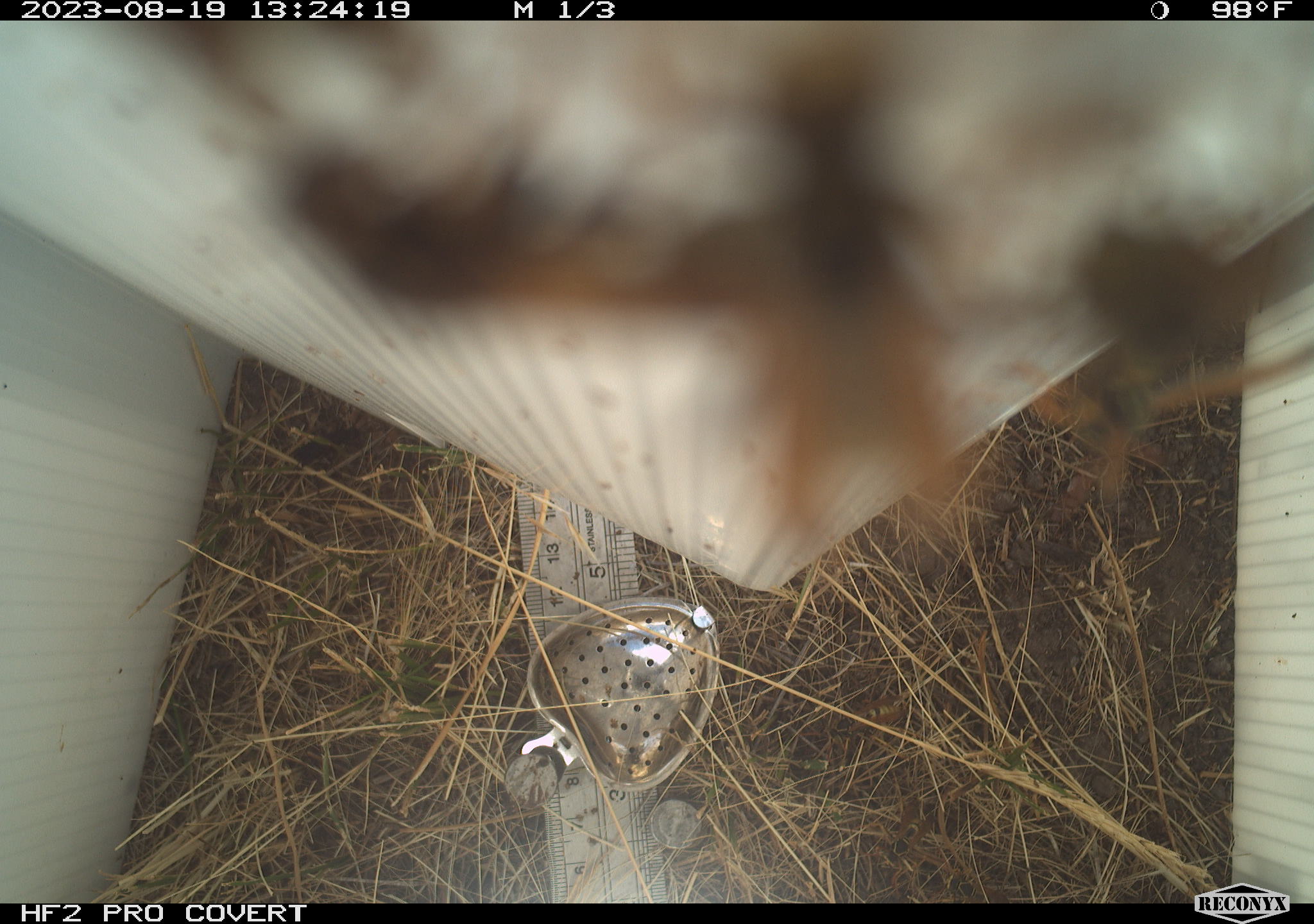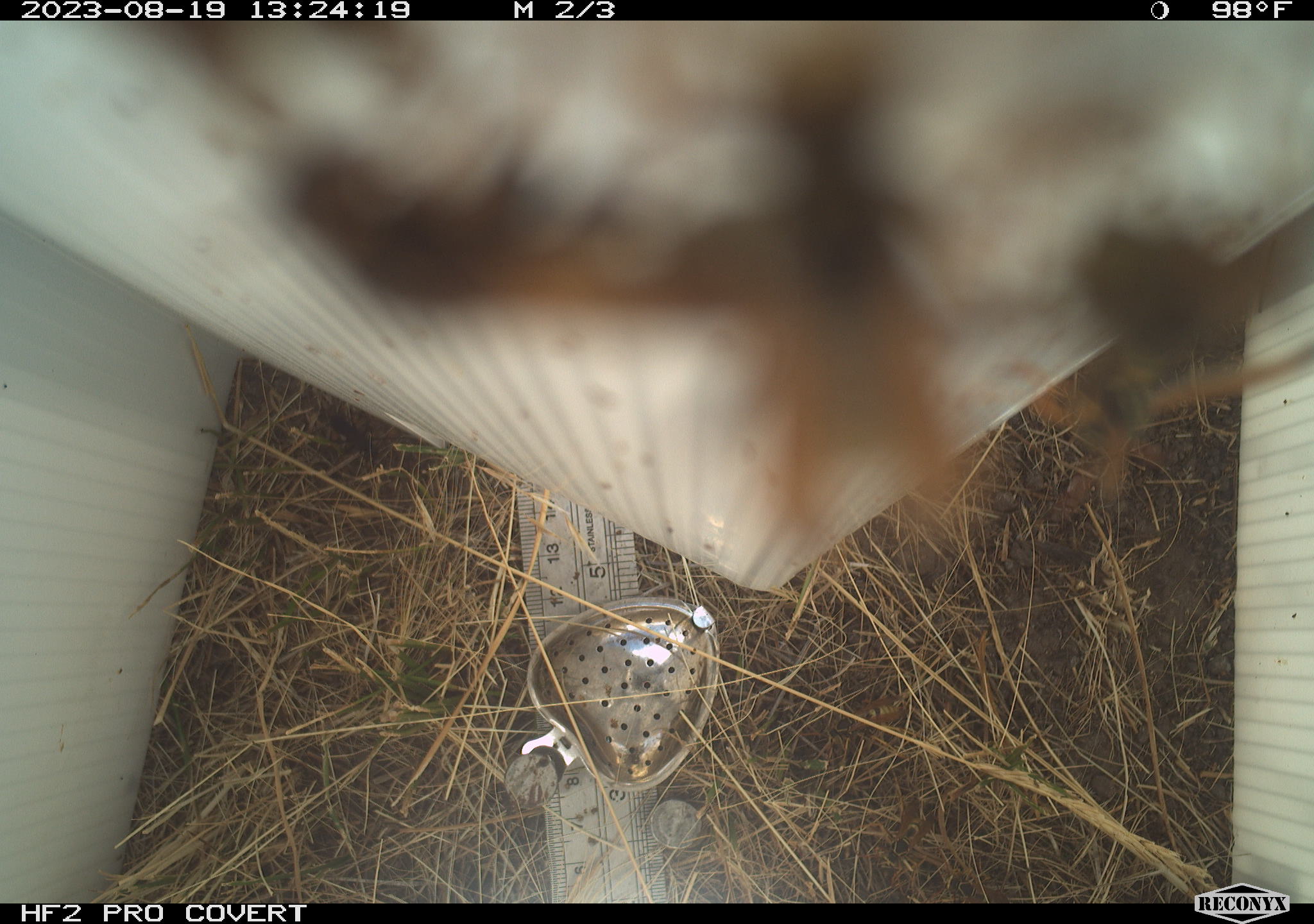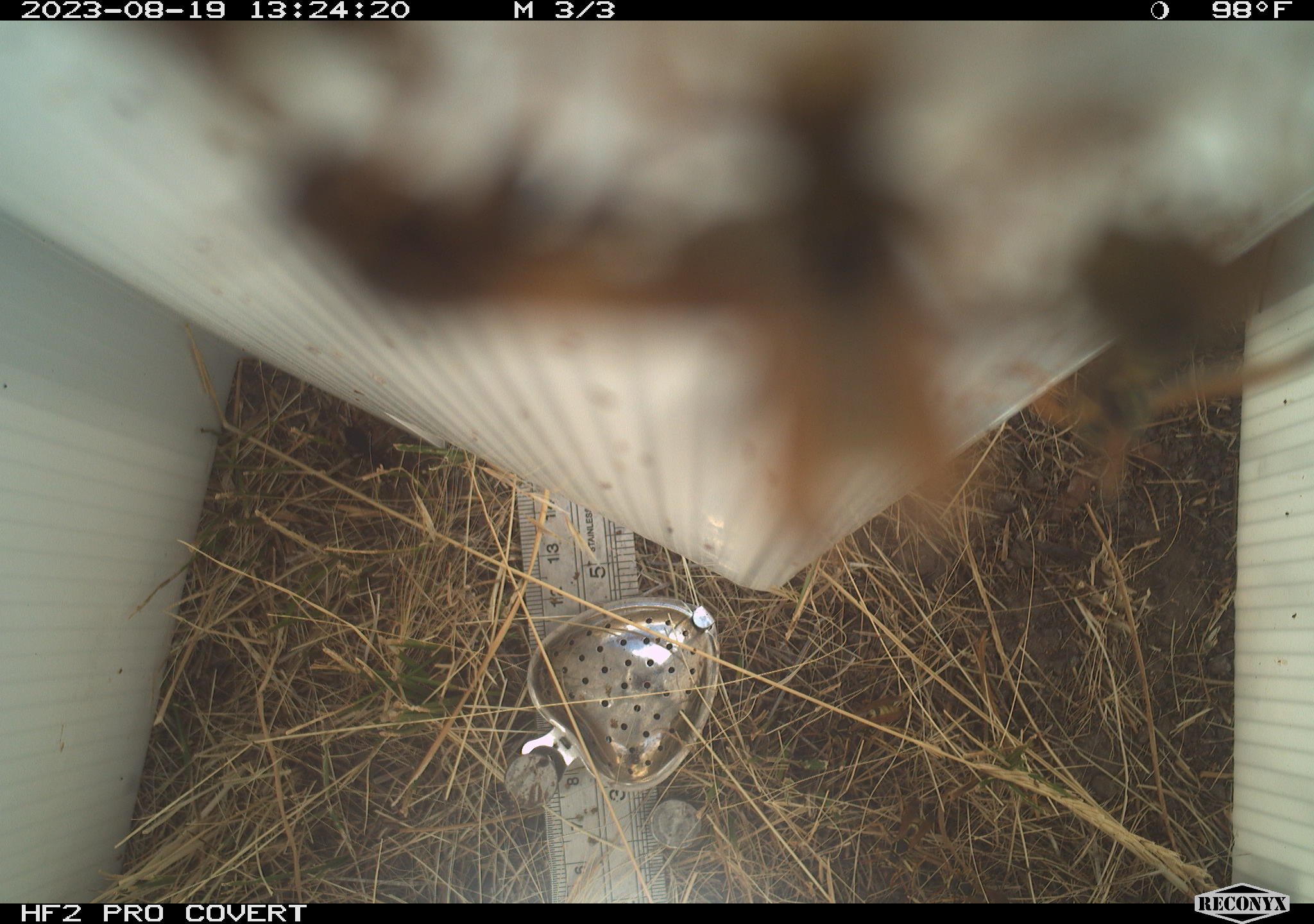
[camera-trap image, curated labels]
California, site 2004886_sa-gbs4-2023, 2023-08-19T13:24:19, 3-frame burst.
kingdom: Animalia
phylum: Arthropoda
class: Insecta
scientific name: Insecta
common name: insect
Insect (Insecta).